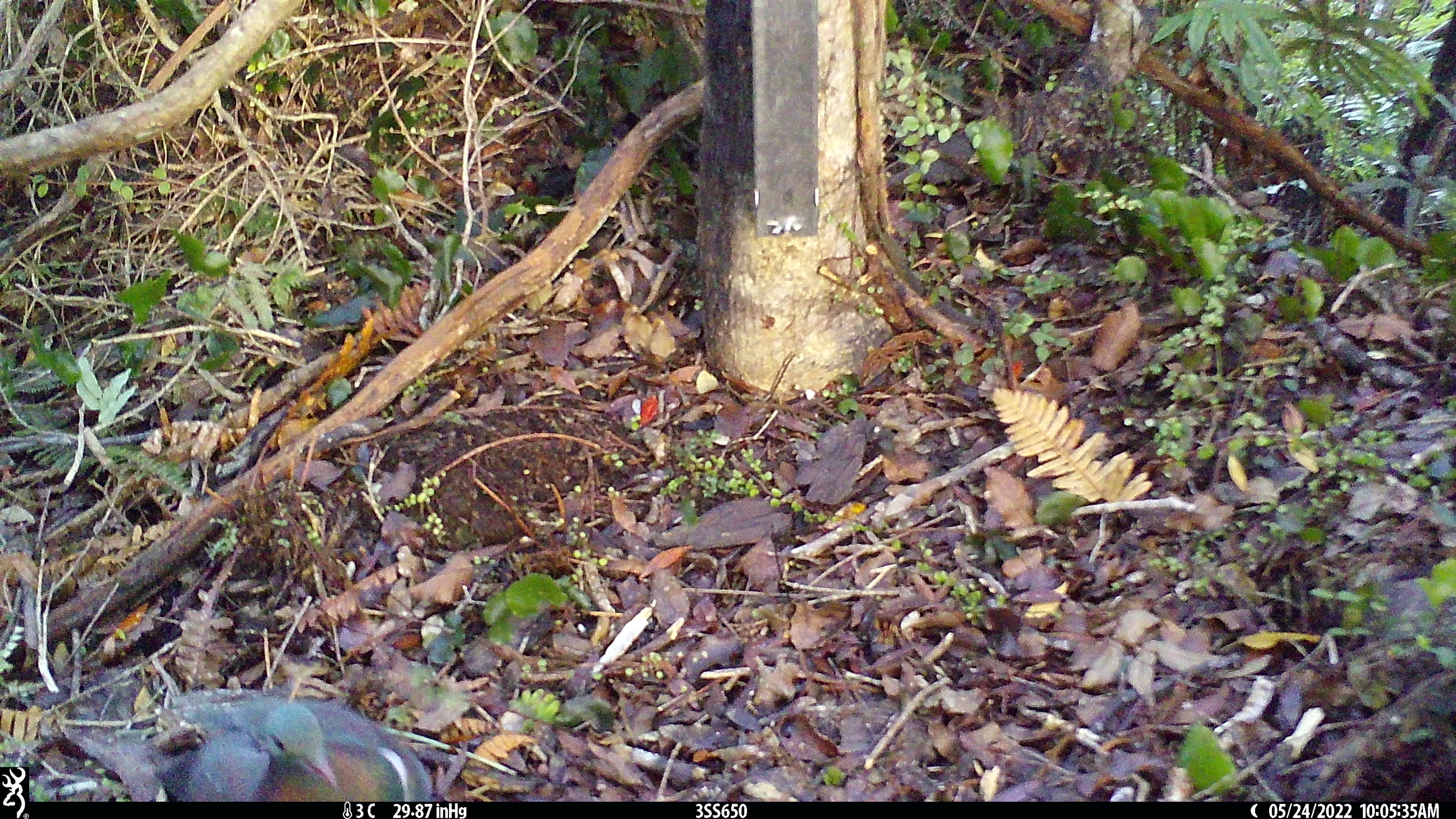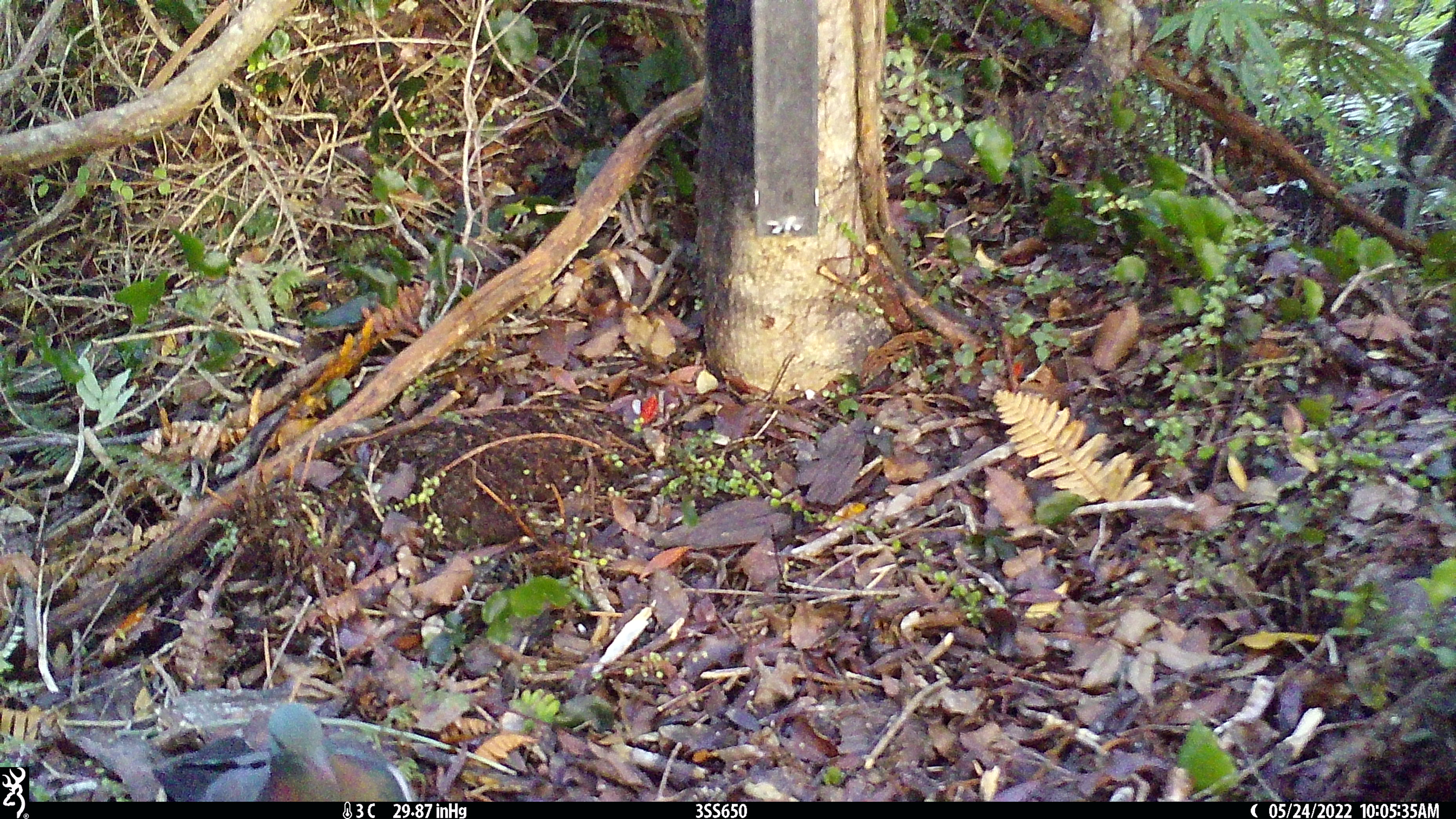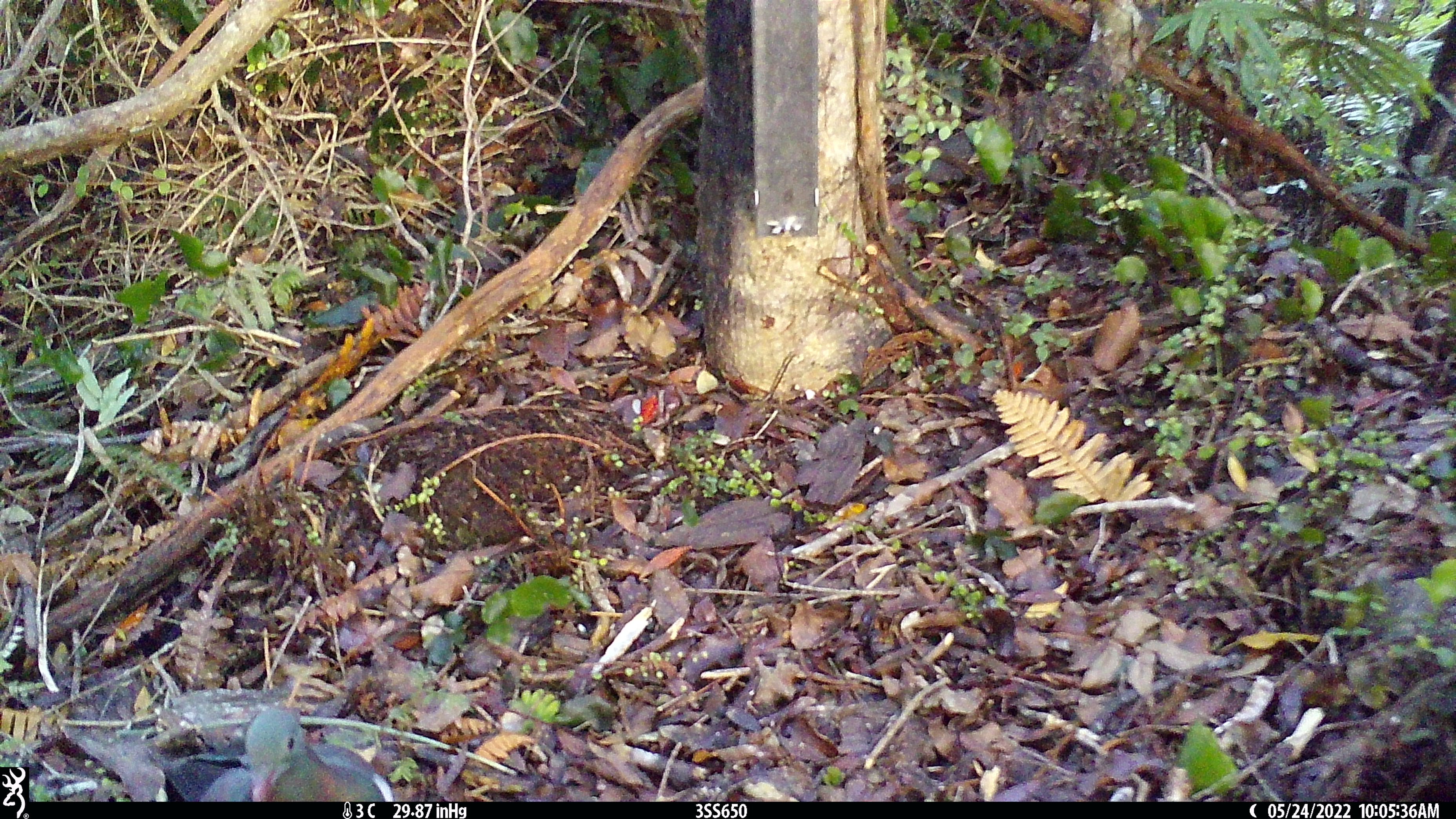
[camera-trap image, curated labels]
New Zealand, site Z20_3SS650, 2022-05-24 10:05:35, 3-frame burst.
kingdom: Animalia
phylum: Chordata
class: Aves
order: Columbiformes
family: Columbidae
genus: Hemiphaga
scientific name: Hemiphaga novaeseelandiae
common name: new zealand pigeon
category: kereru